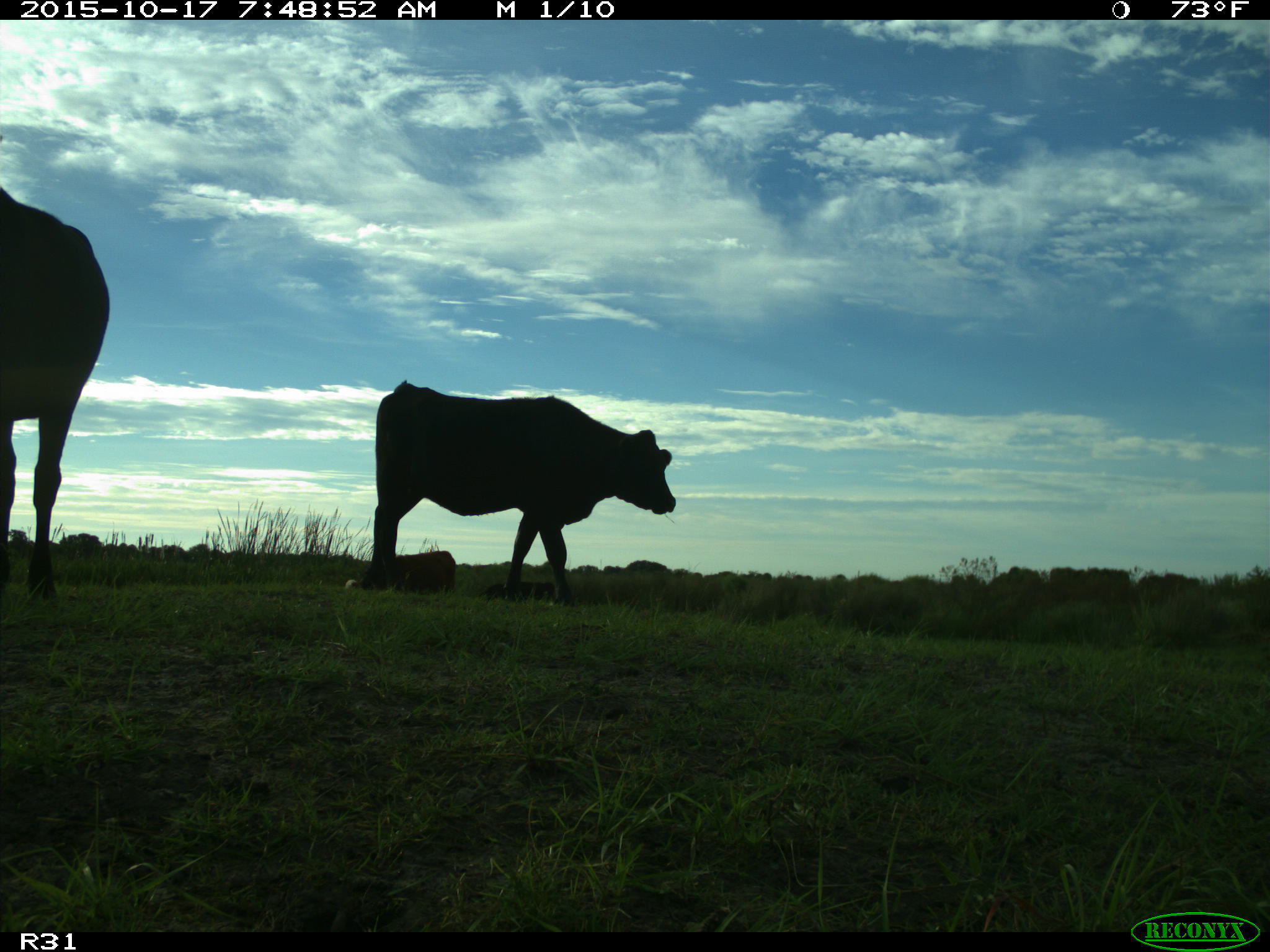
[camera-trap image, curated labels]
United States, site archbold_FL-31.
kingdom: Animalia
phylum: Chordata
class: Mammalia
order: Artiodactyla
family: Bovidae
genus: Bos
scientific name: Bos taurus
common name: domestic cow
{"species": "Bos taurus (domestic cow)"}